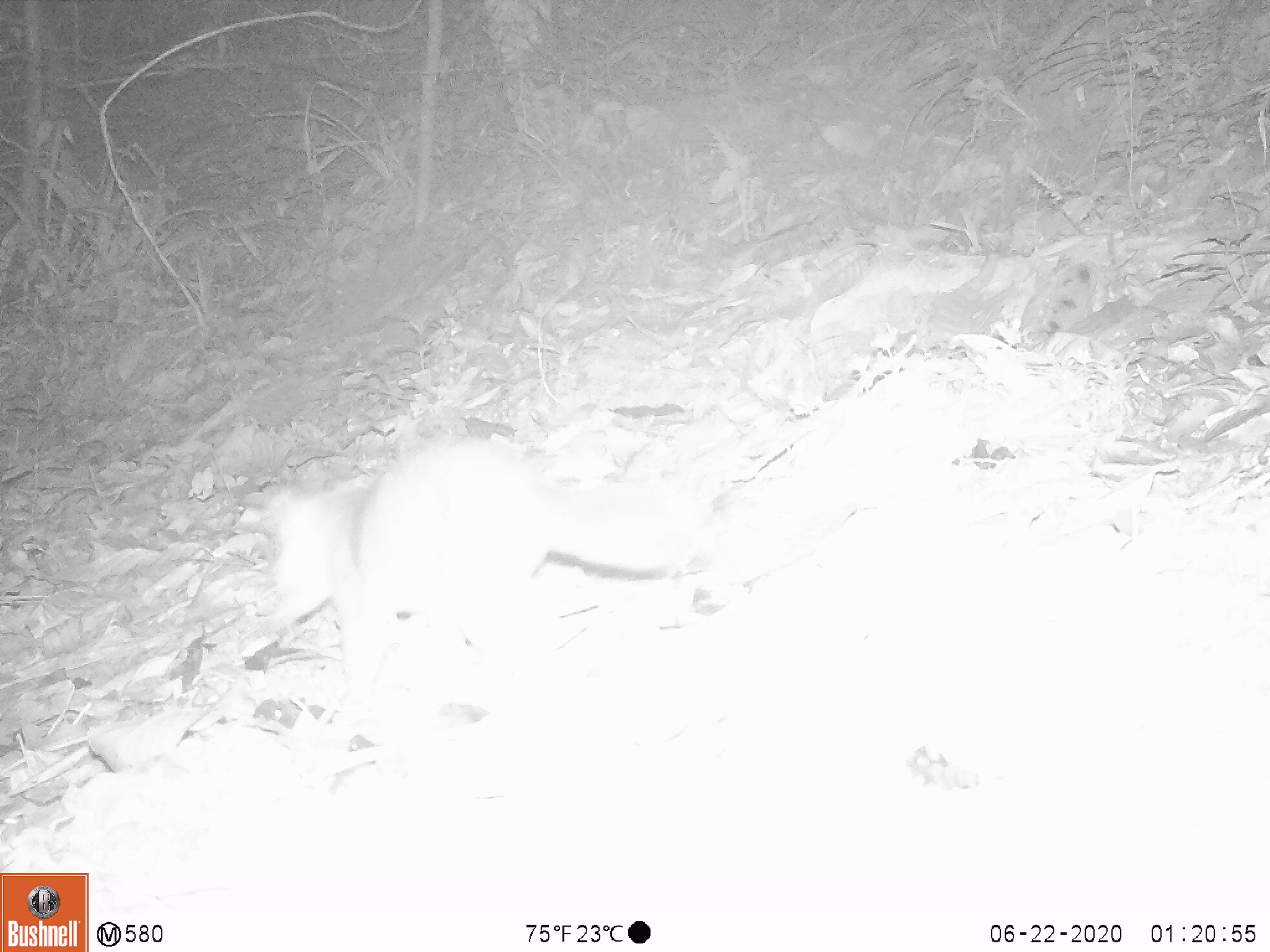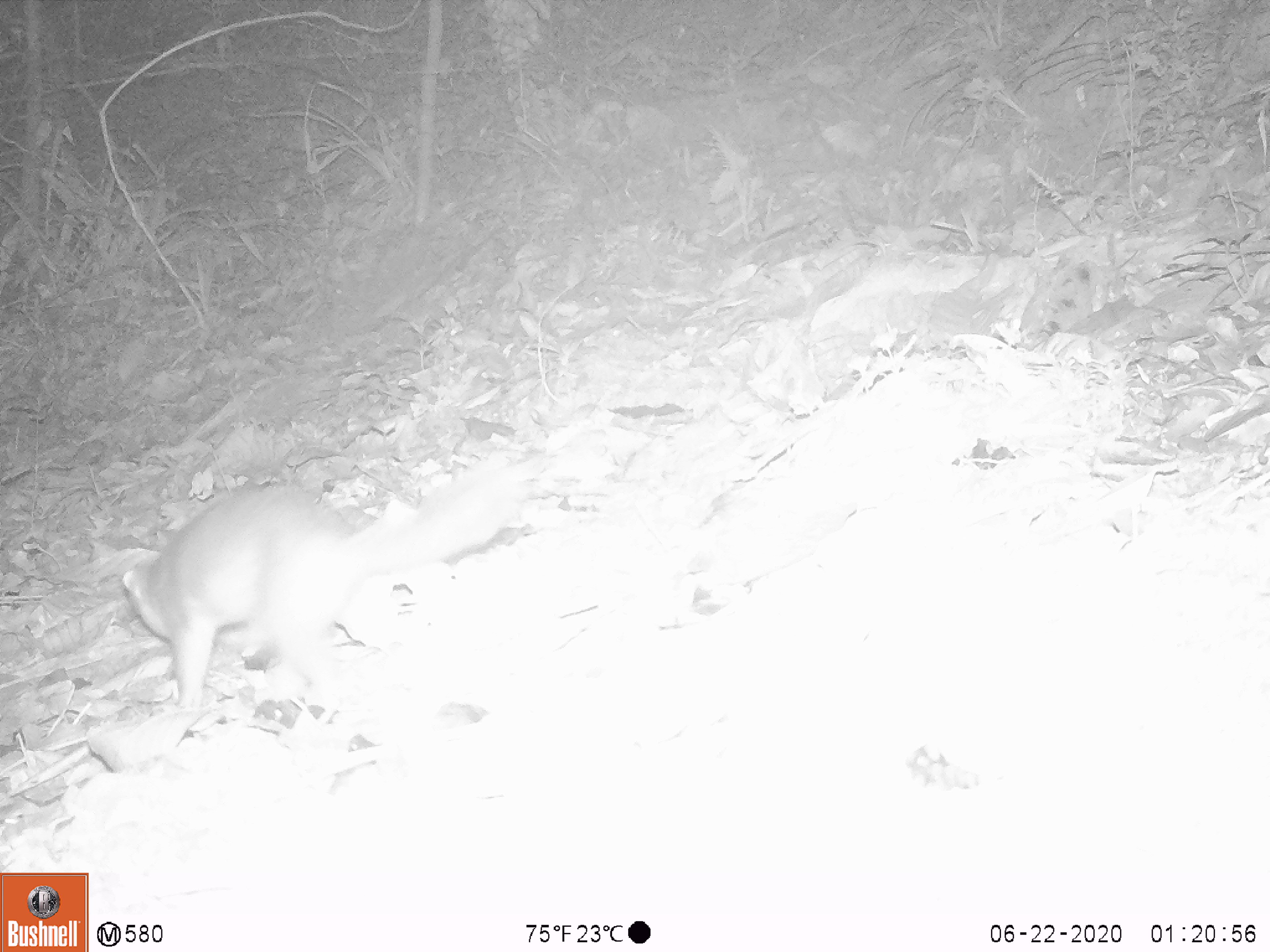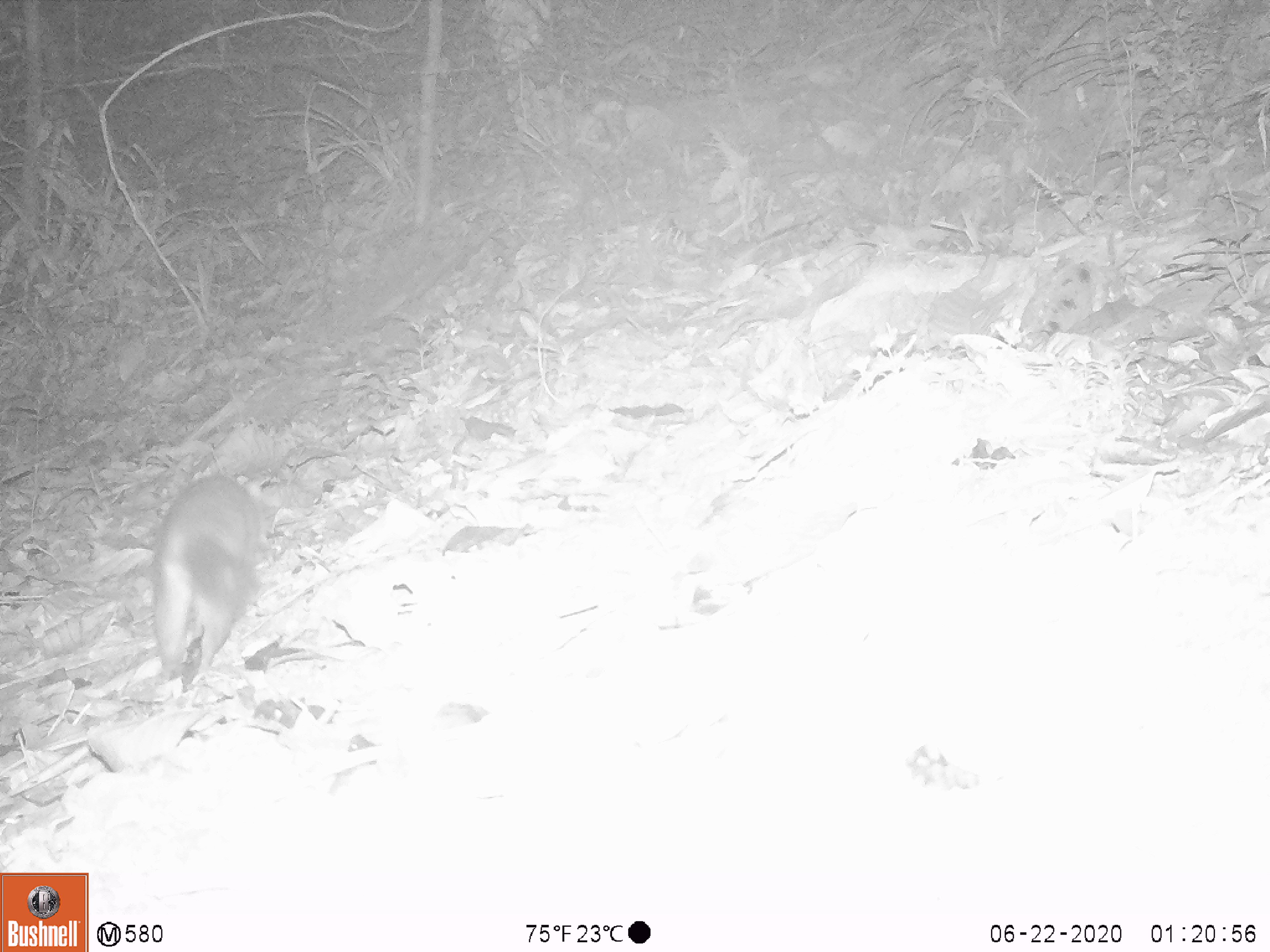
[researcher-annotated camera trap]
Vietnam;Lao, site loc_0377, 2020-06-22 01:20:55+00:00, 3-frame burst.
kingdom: Animalia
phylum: Chordata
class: Mammalia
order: Carnivora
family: Mustelidae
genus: Melogale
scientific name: Melogale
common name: ferret badger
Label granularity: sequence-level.